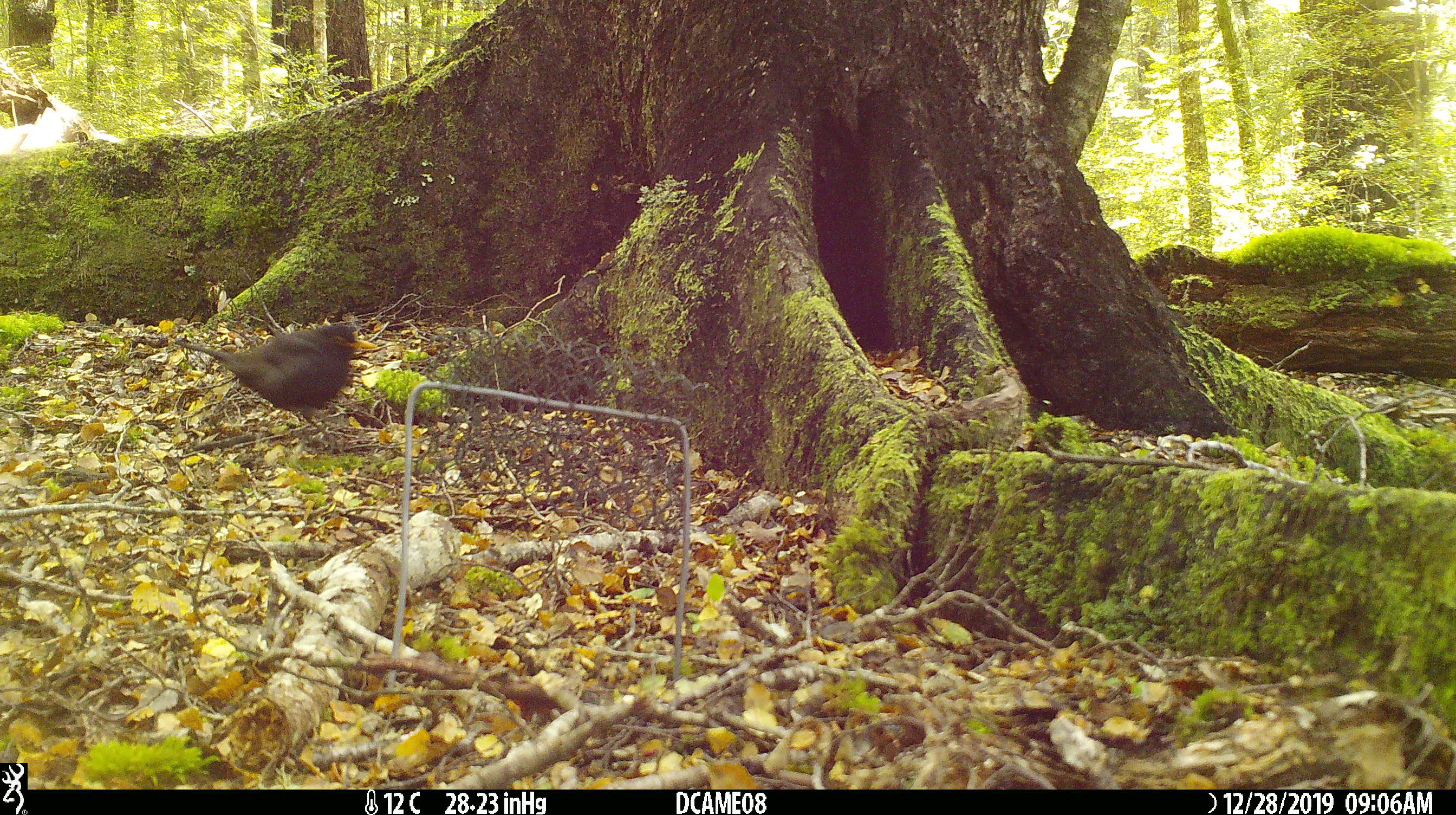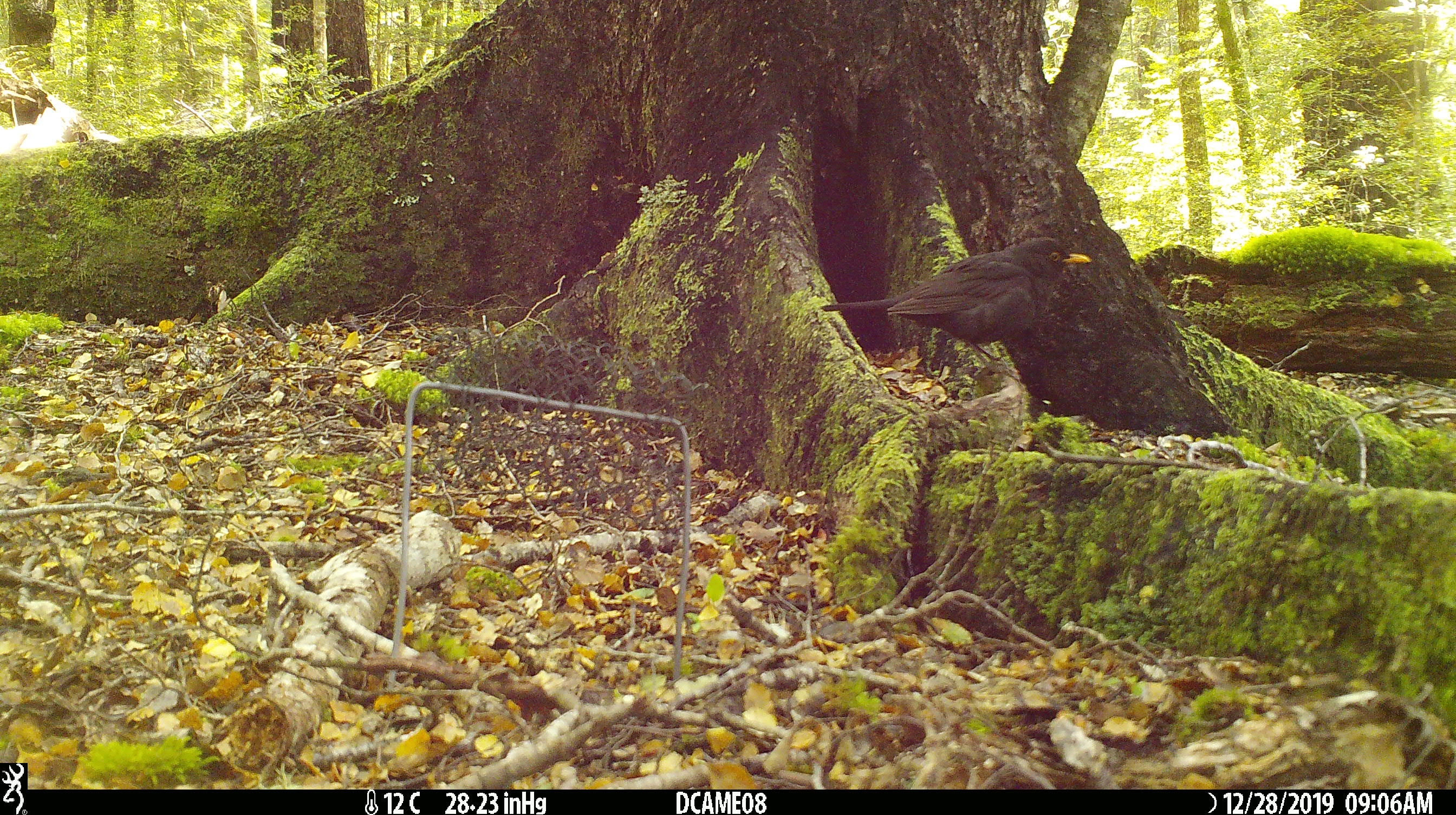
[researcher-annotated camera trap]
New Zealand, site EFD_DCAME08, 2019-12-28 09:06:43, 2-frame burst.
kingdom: Animalia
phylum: Chordata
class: Aves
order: Passeriformes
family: Turdidae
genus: Turdus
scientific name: Turdus merula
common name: eurasian blackbird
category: blackbird